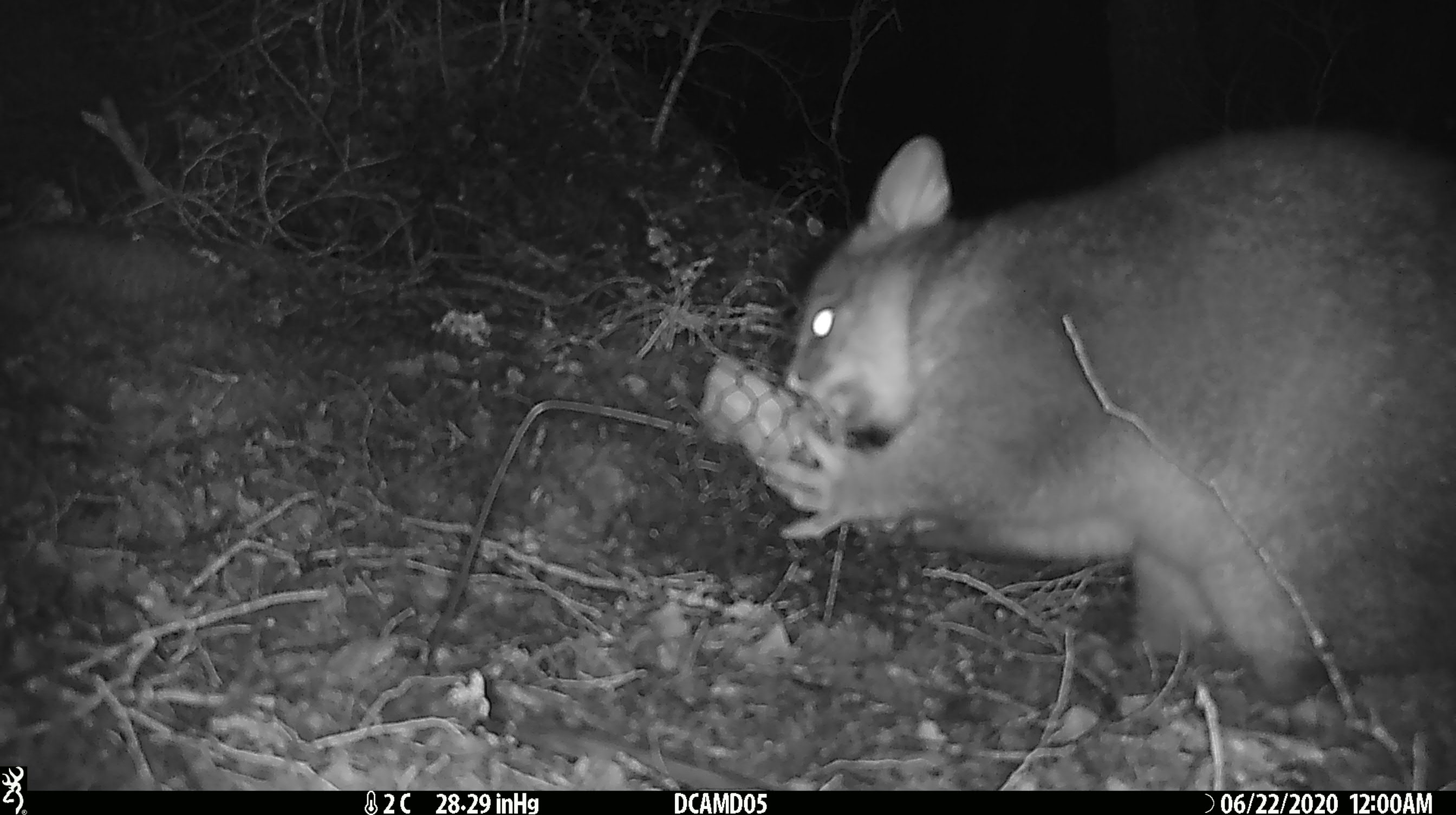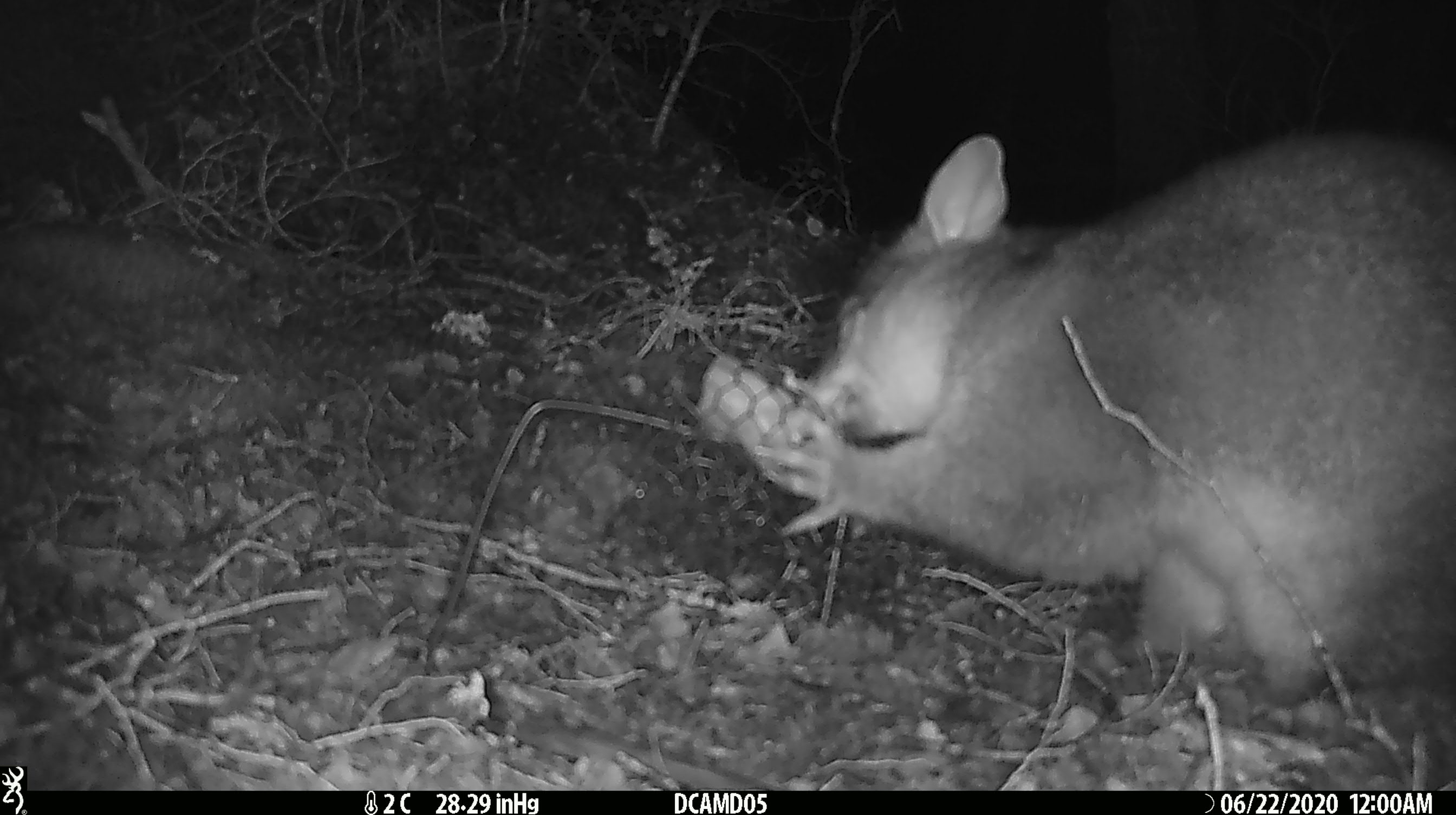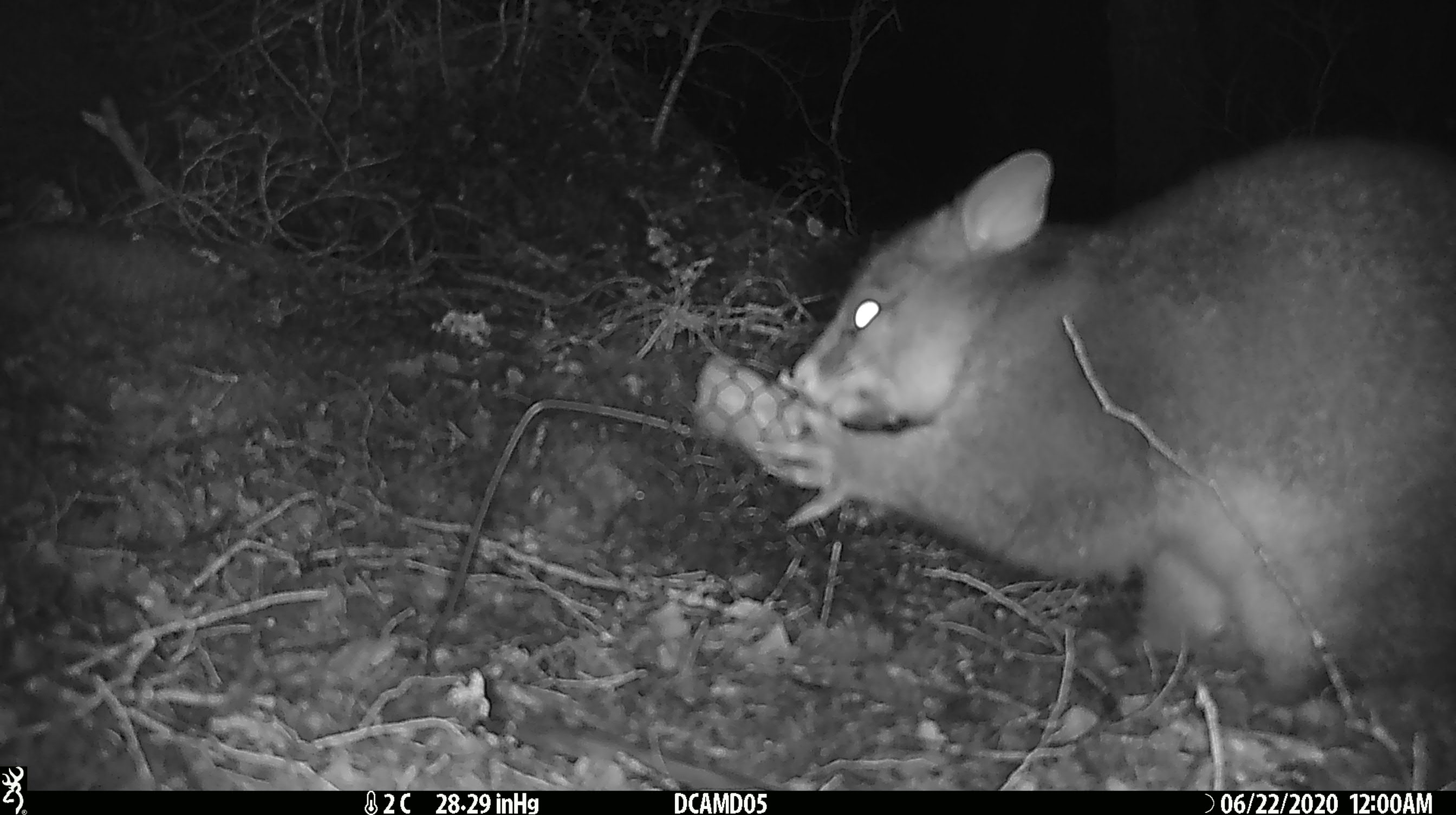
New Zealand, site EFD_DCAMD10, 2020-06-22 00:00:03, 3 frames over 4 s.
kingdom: Animalia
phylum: Chordata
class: Mammalia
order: Diprotodontia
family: Phalangeridae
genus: Trichosurus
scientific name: Trichosurus vulpecula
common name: common brushtail possum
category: possum